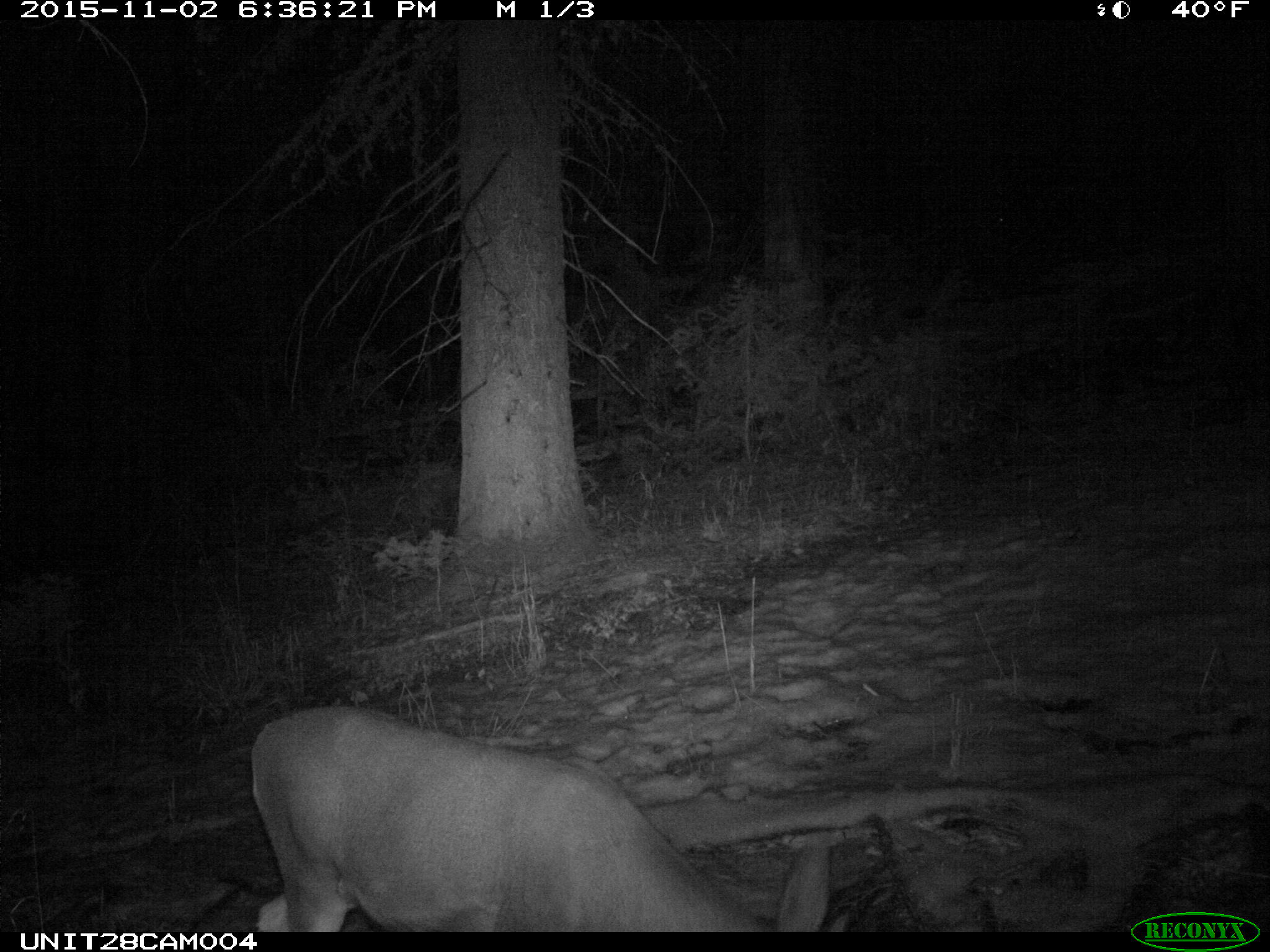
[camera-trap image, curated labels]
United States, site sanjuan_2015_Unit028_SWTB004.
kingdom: Animalia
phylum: Chordata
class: Mammalia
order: Artiodactyla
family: Cervidae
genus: Odocoileus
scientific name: Odocoileus hemionus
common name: mule deer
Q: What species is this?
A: Odocoileus hemionus (mule deer).